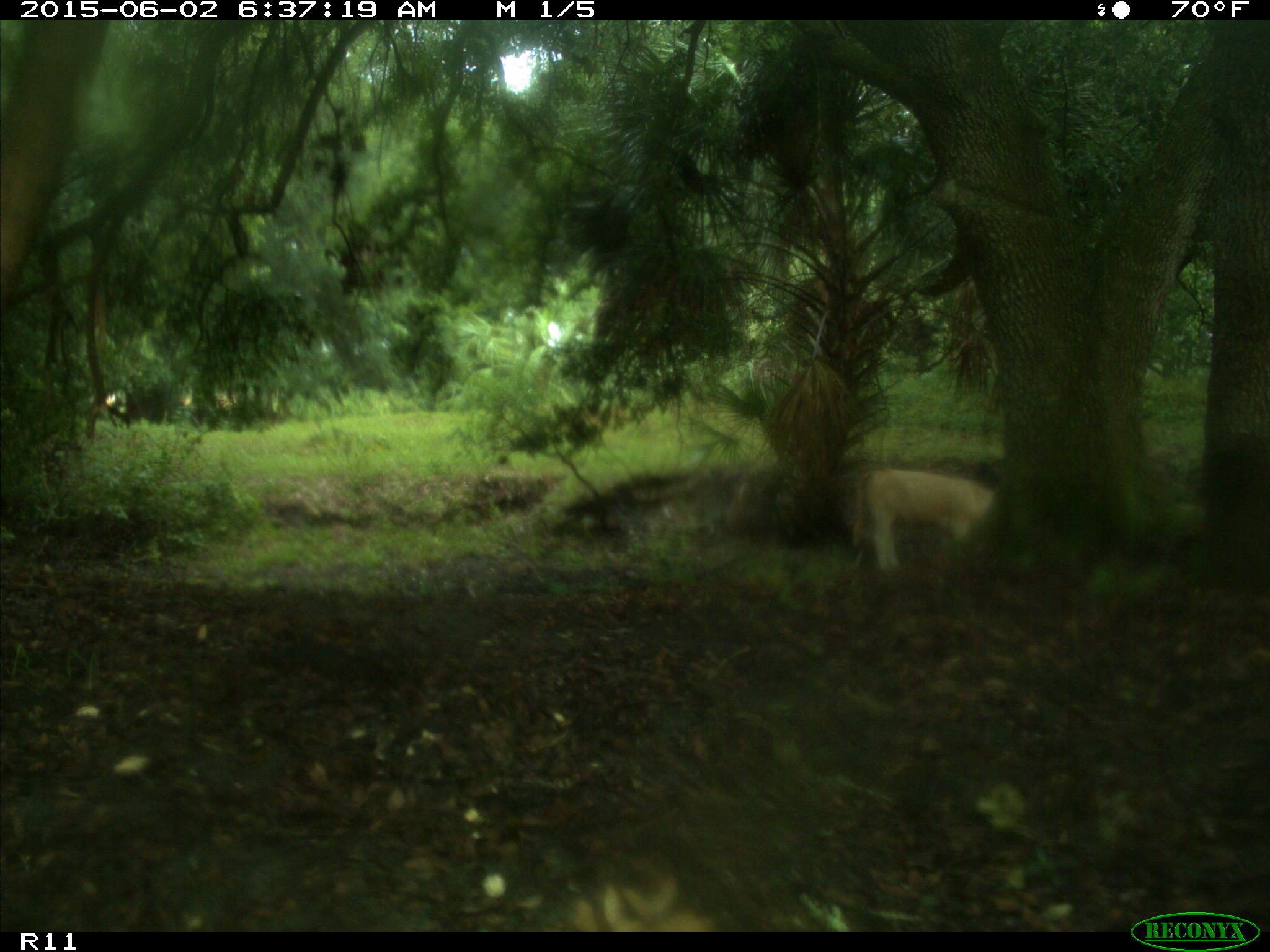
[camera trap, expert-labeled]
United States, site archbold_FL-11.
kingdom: Animalia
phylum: Chordata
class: Mammalia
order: Artiodactyla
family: Bovidae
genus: Bos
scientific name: Bos taurus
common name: domestic cow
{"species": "Bos taurus (domestic cow)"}